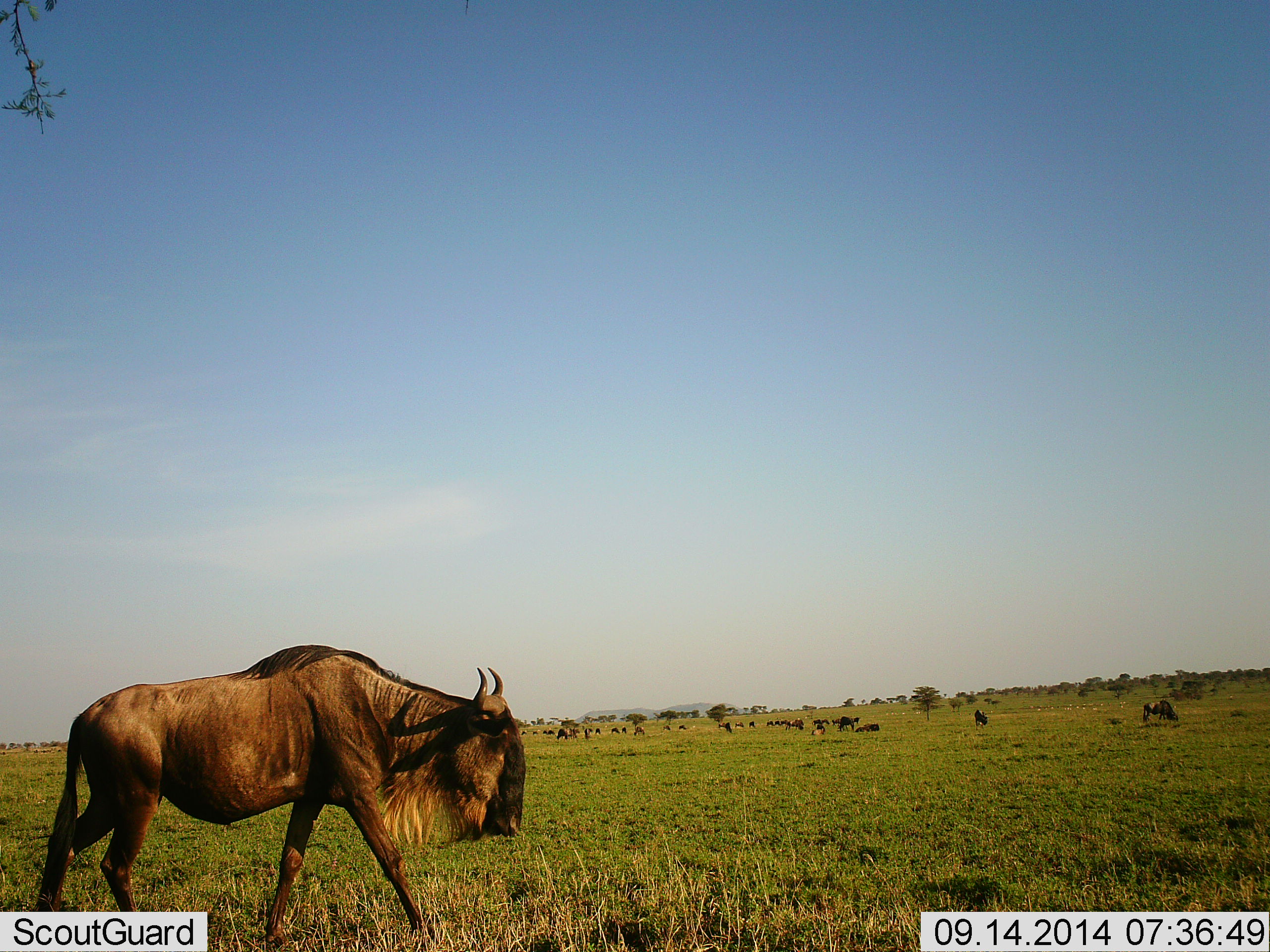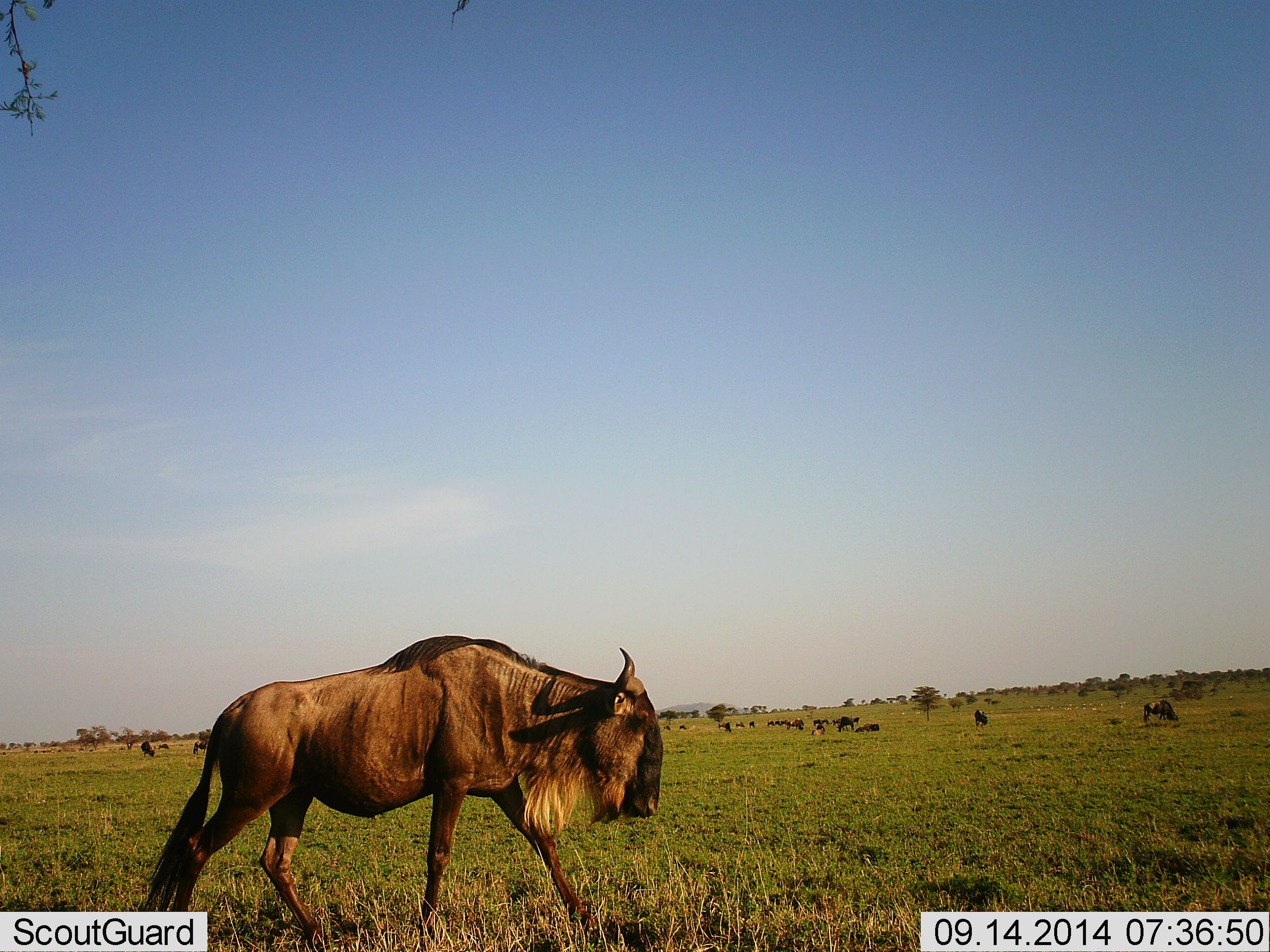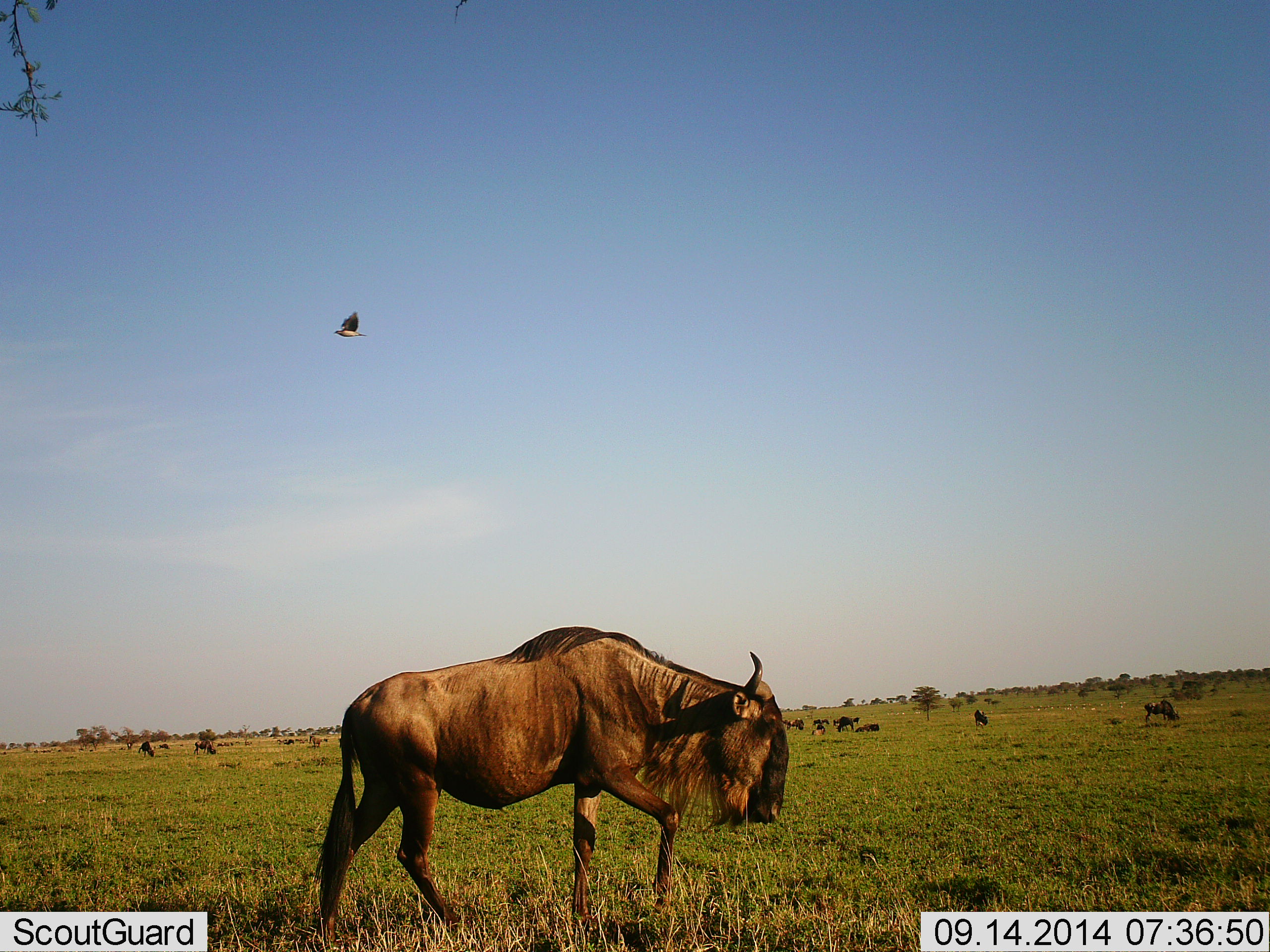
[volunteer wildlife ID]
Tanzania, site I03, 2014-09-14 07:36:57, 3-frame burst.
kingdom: Animalia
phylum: Chordata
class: Mammalia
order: Artiodactyla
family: Bovidae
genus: Connochaetes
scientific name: Connochaetes taurinus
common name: blue wildebeest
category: wildebeest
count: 9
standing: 64%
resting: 14%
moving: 64%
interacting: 7%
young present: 7%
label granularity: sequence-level